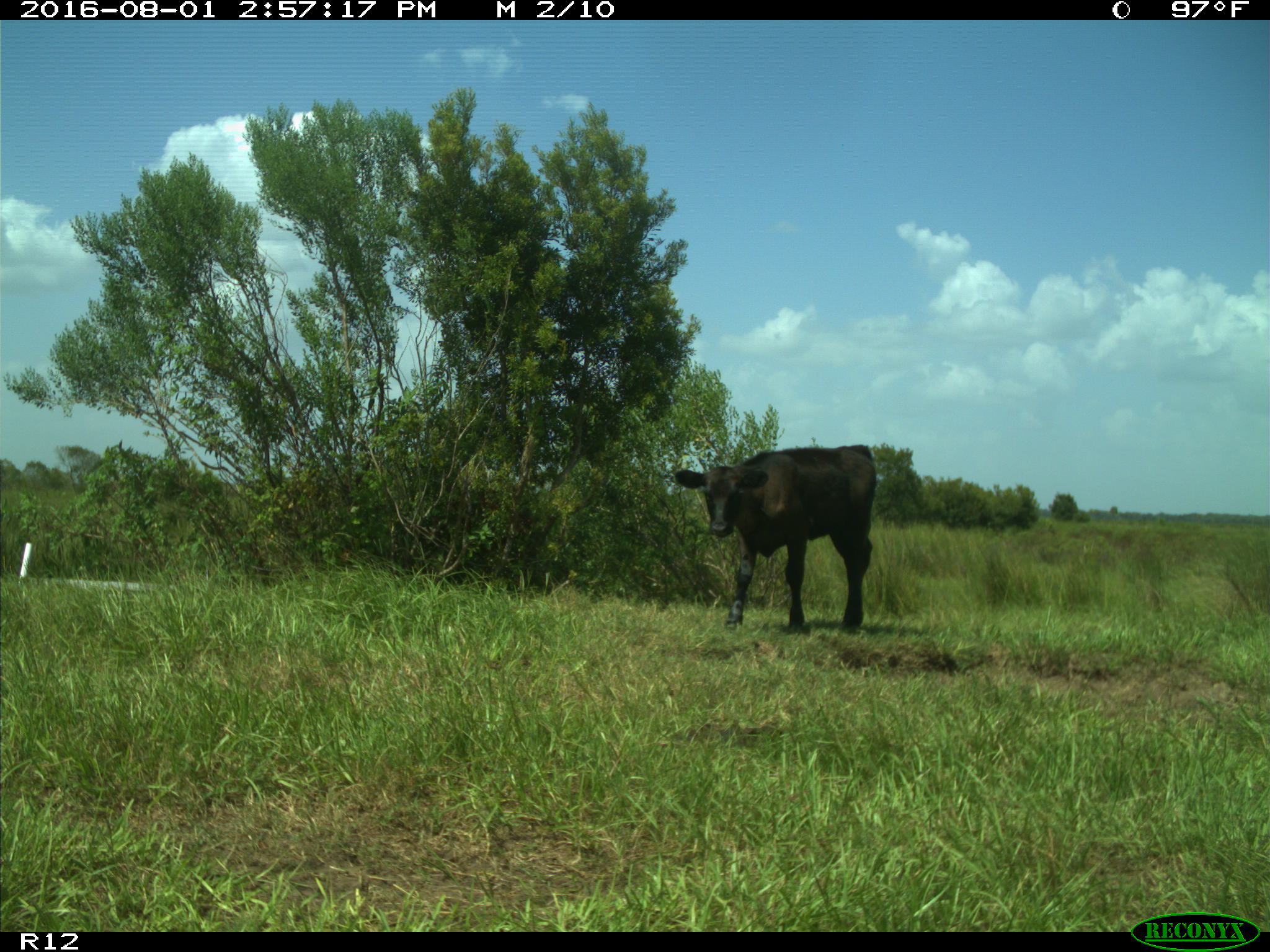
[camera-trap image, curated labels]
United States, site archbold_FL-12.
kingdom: Animalia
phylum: Chordata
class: Mammalia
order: Artiodactyla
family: Bovidae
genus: Bos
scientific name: Bos taurus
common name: domestic cow